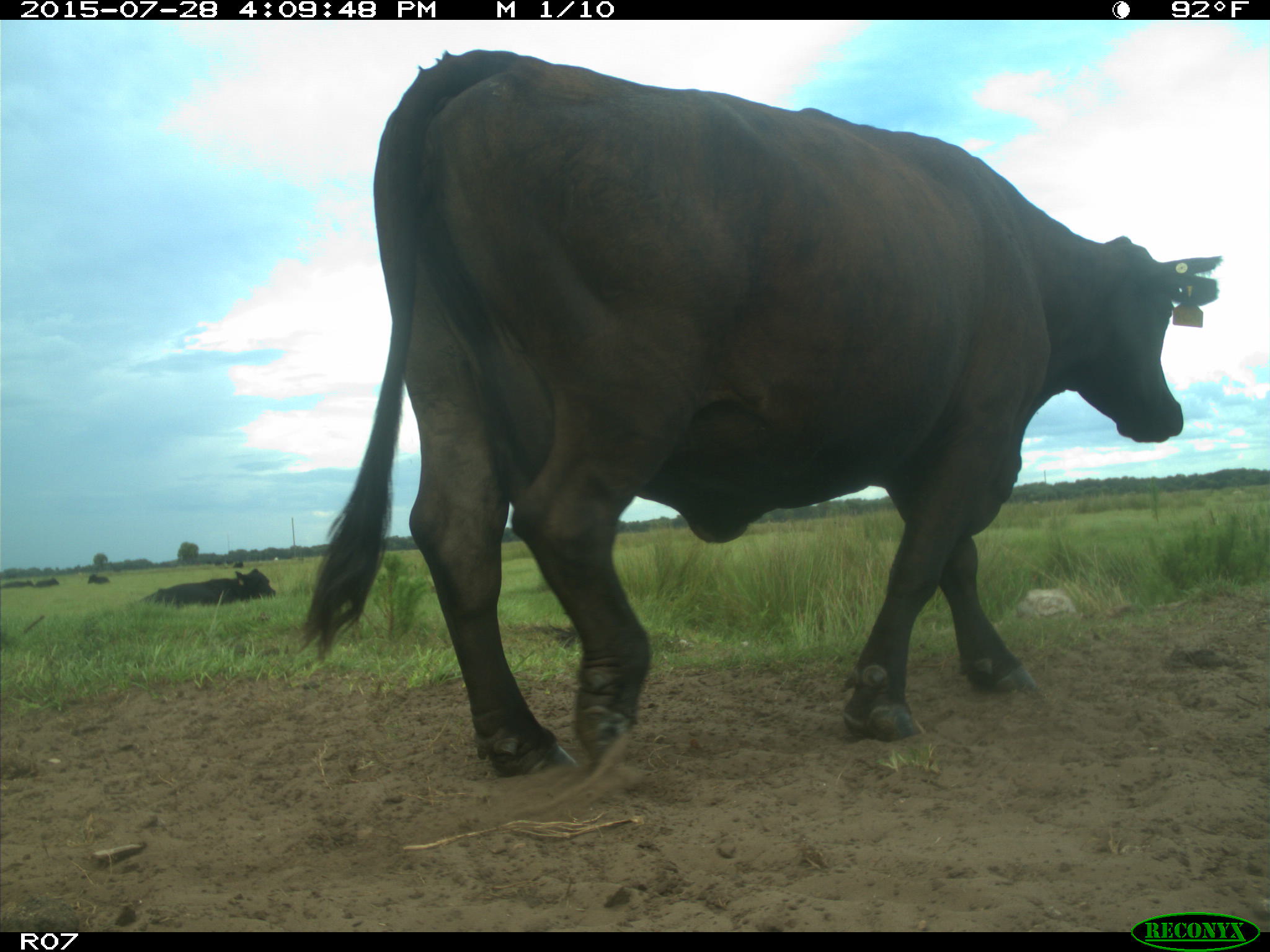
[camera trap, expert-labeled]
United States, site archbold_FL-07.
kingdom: Animalia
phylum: Chordata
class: Mammalia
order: Artiodactyla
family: Bovidae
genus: Bos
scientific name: Bos taurus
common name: domestic cow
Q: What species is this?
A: Bos taurus (domestic cow).